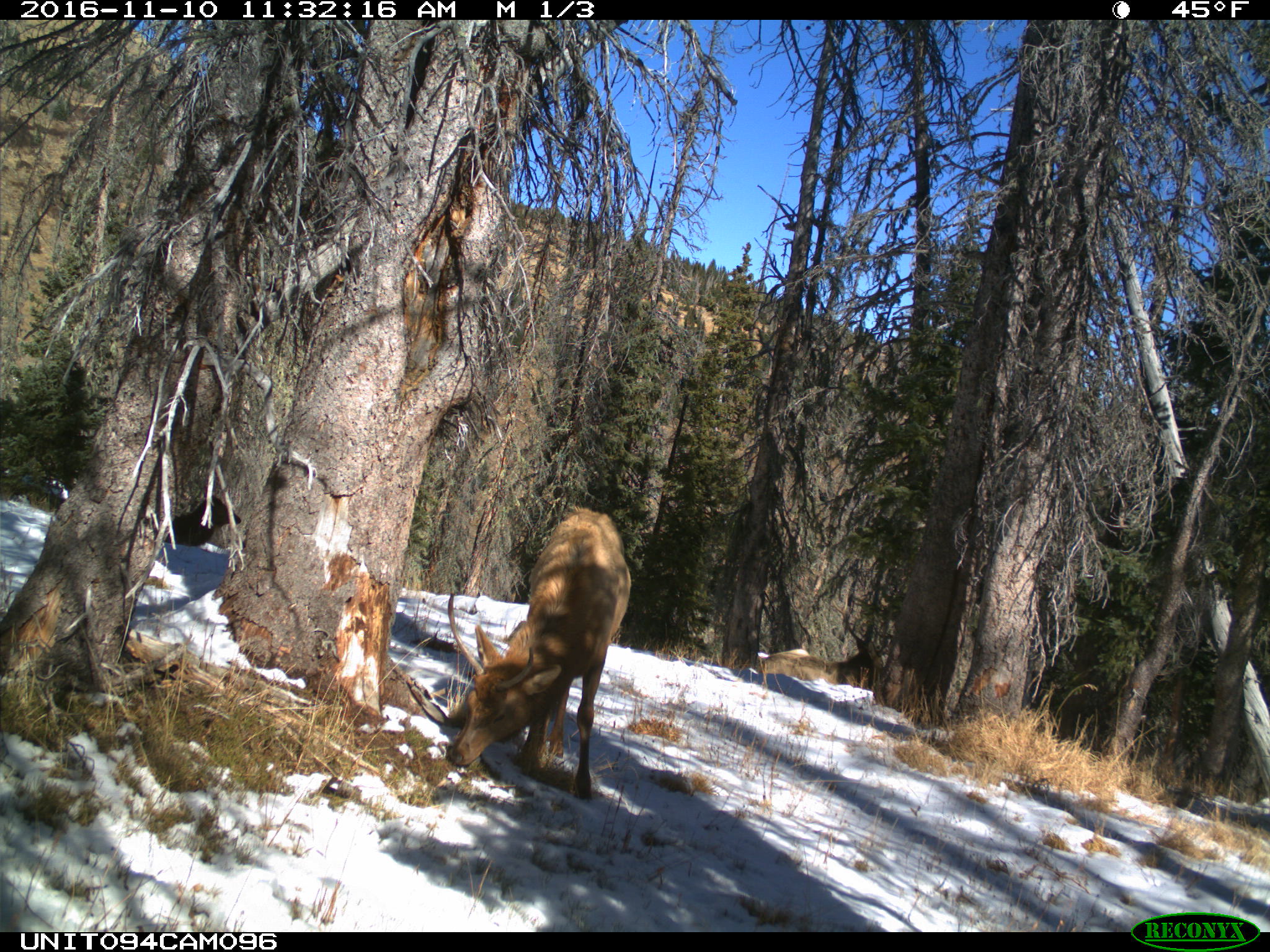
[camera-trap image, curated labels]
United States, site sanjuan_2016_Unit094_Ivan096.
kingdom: Animalia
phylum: Chordata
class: Mammalia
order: Artiodactyla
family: Cervidae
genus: Cervus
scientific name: Cervus elaphus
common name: red deer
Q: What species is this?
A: Cervus elaphus (red deer).